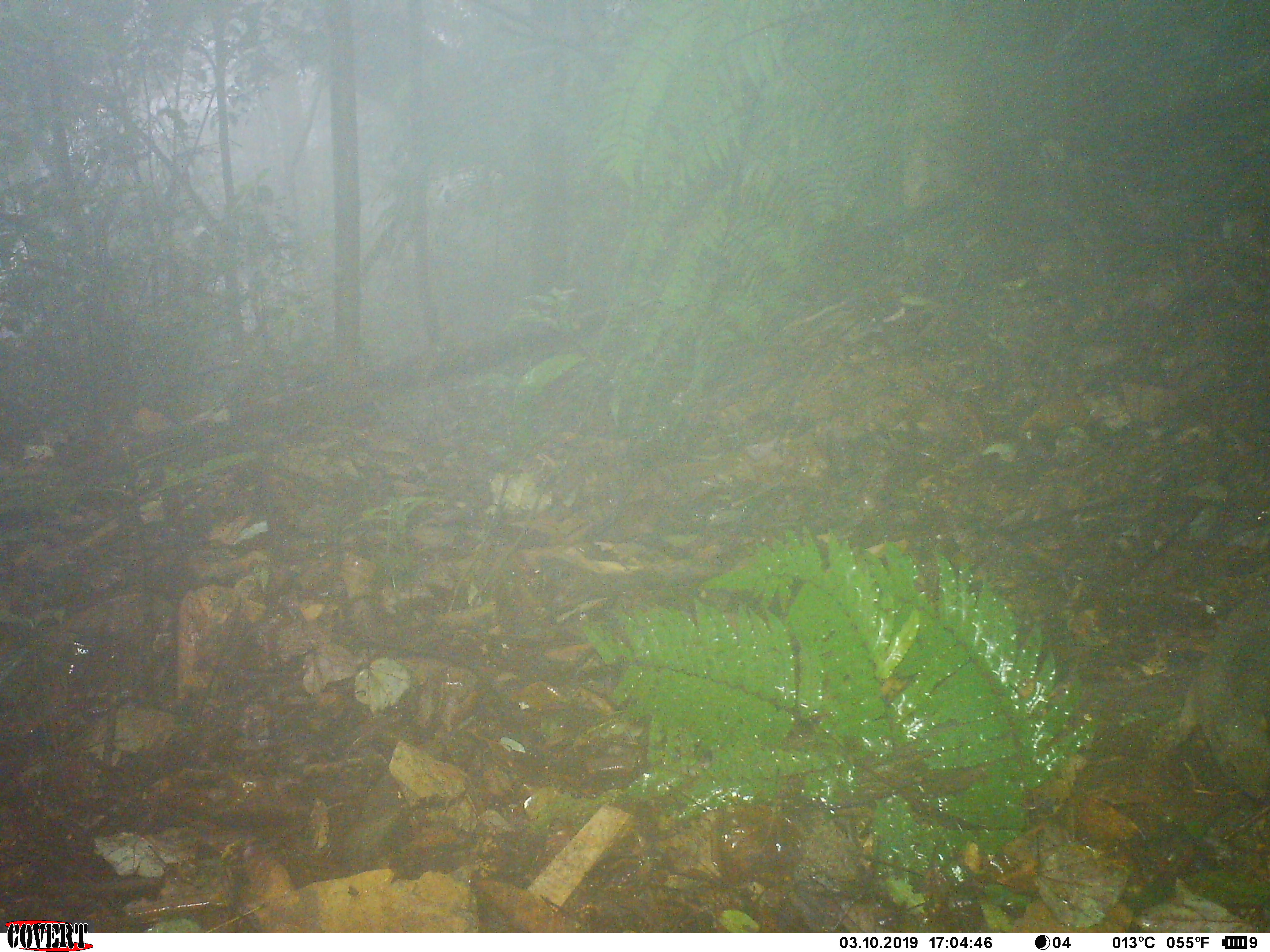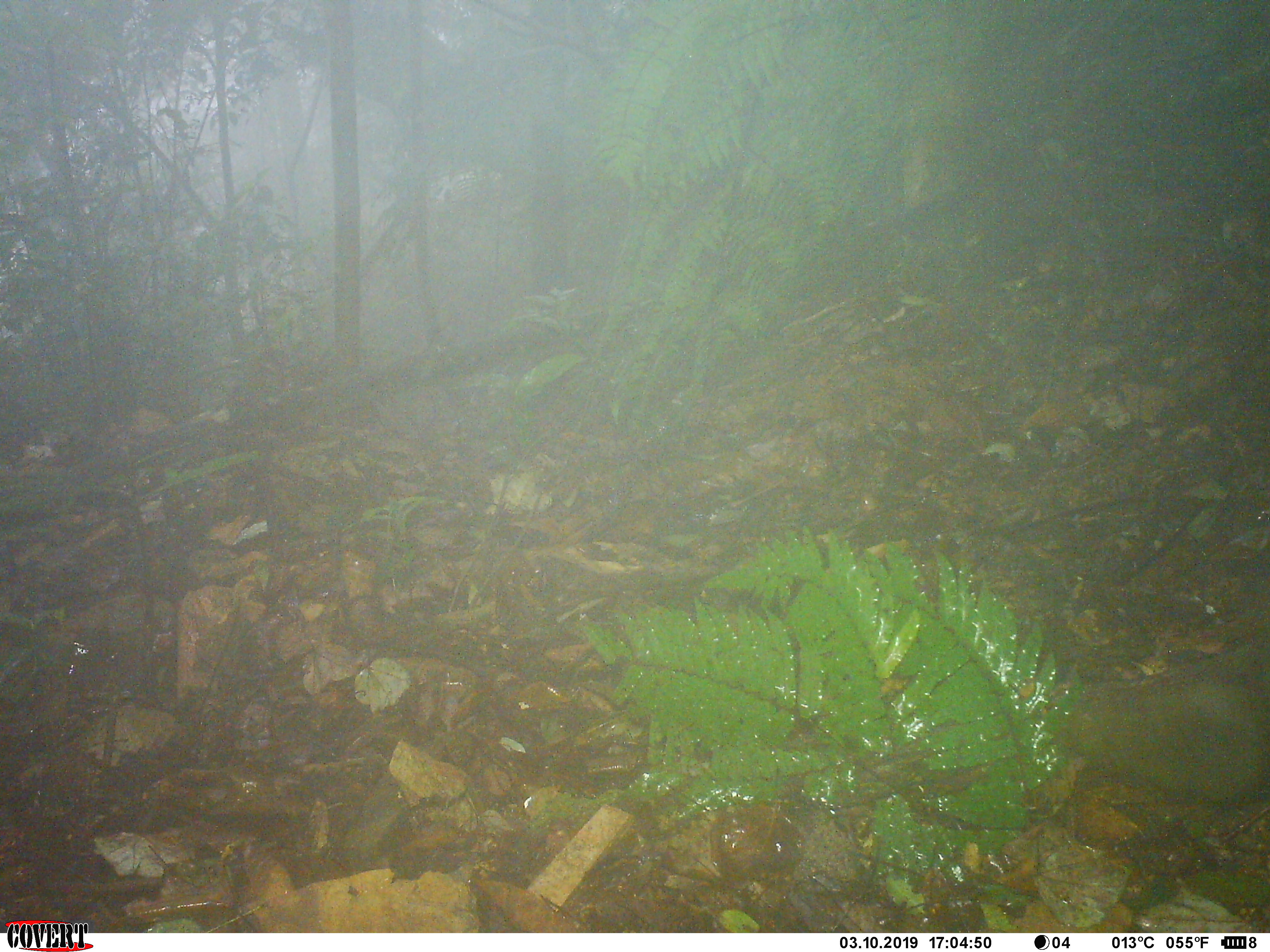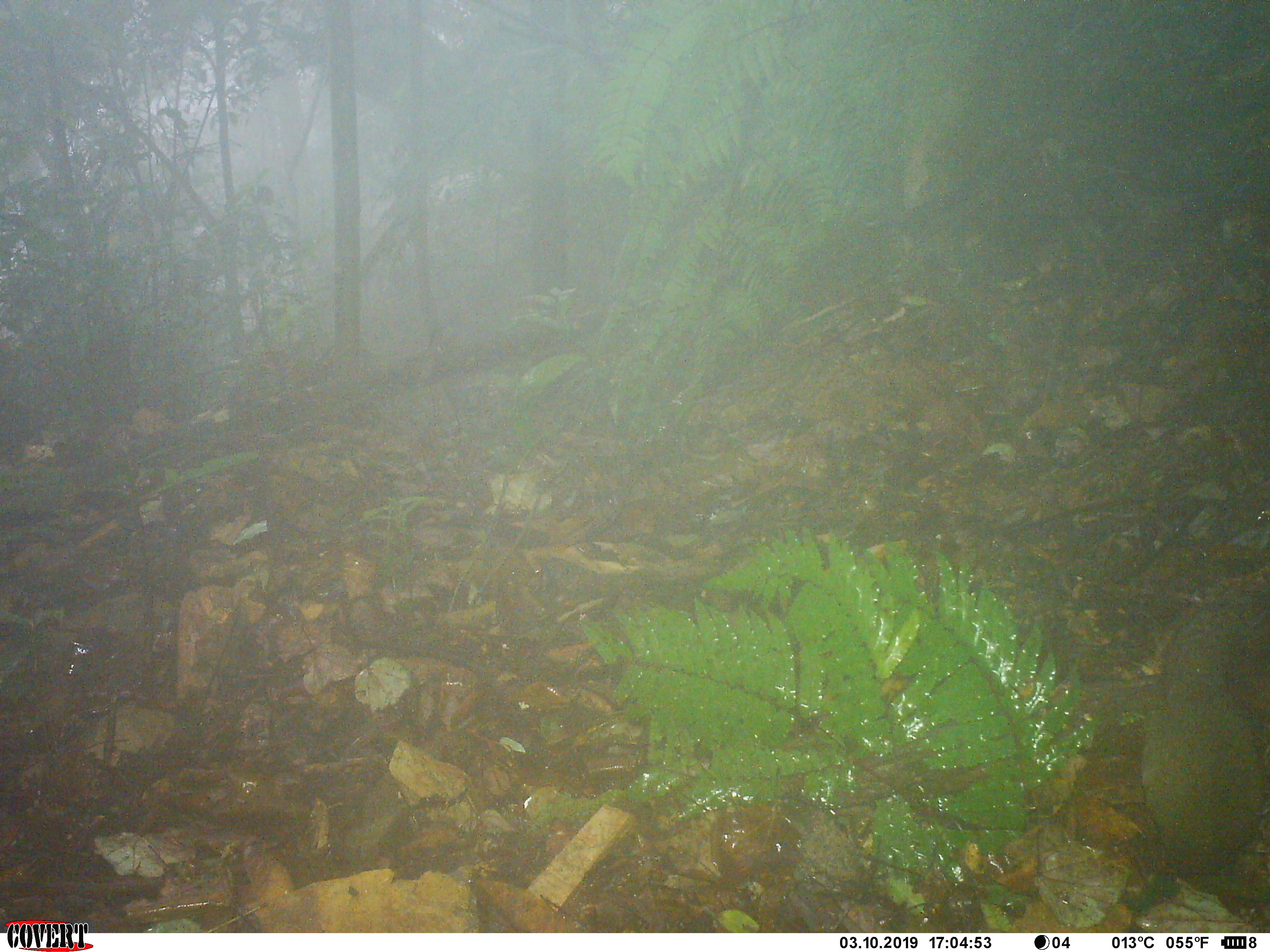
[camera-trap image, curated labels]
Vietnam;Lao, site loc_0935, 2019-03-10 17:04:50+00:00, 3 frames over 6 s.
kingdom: Animalia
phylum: Chordata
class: Mammalia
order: Rodentia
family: Sciuridae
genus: Sciurus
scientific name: Sciurus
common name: squirrel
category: unidentified squirrel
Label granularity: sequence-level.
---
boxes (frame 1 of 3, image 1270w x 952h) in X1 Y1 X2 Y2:
unidentified squirrel: 1147 589 1270 803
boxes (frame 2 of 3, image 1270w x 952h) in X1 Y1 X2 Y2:
unidentified squirrel: 1039 670 1270 798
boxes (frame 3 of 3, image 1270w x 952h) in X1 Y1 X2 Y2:
unidentified squirrel: 1140 604 1265 865